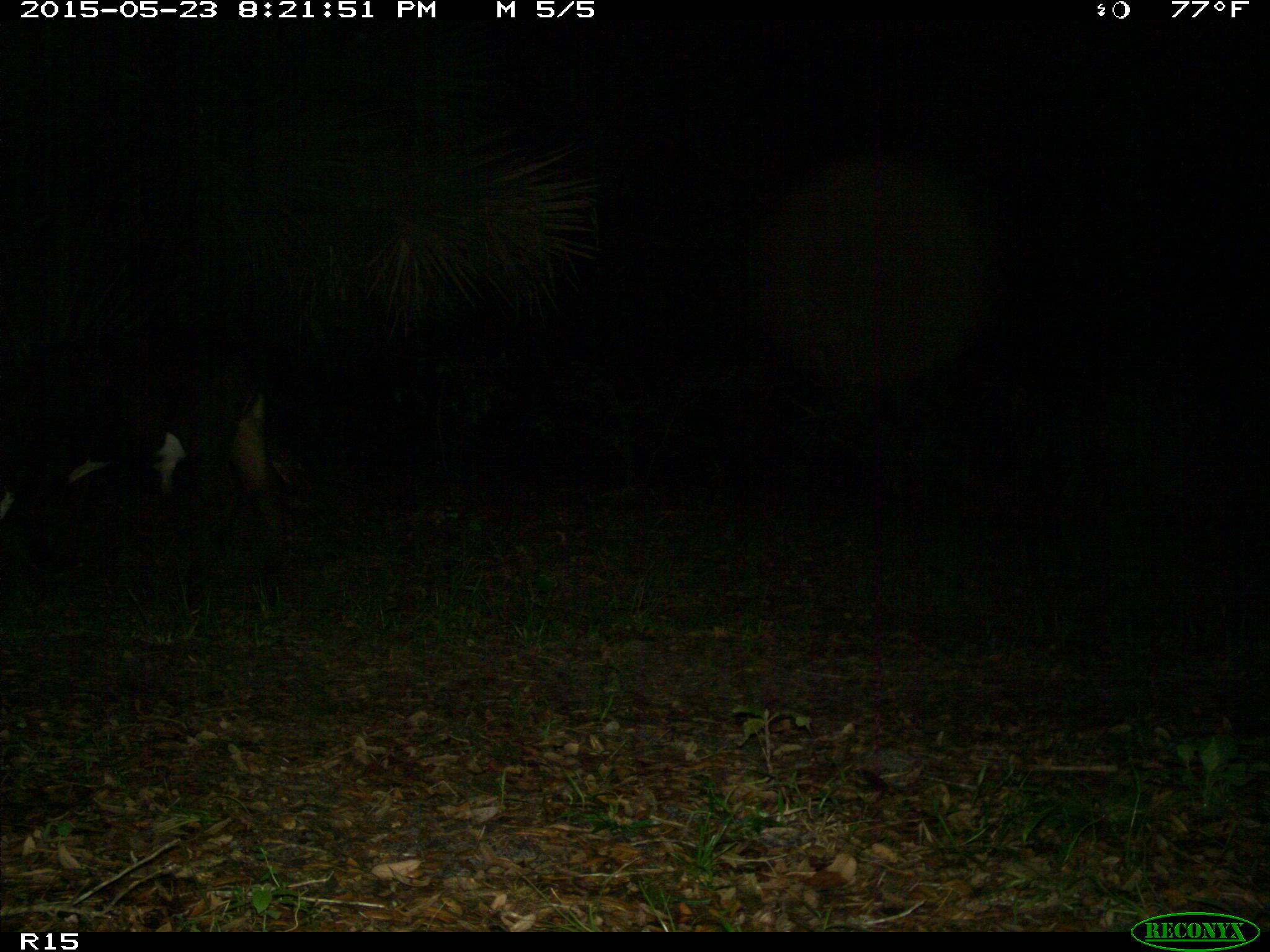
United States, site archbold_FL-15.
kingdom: Animalia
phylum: Chordata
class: Mammalia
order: Artiodactyla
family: Bovidae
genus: Bos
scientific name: Bos taurus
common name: domestic cow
Bos taurus (domestic cow).